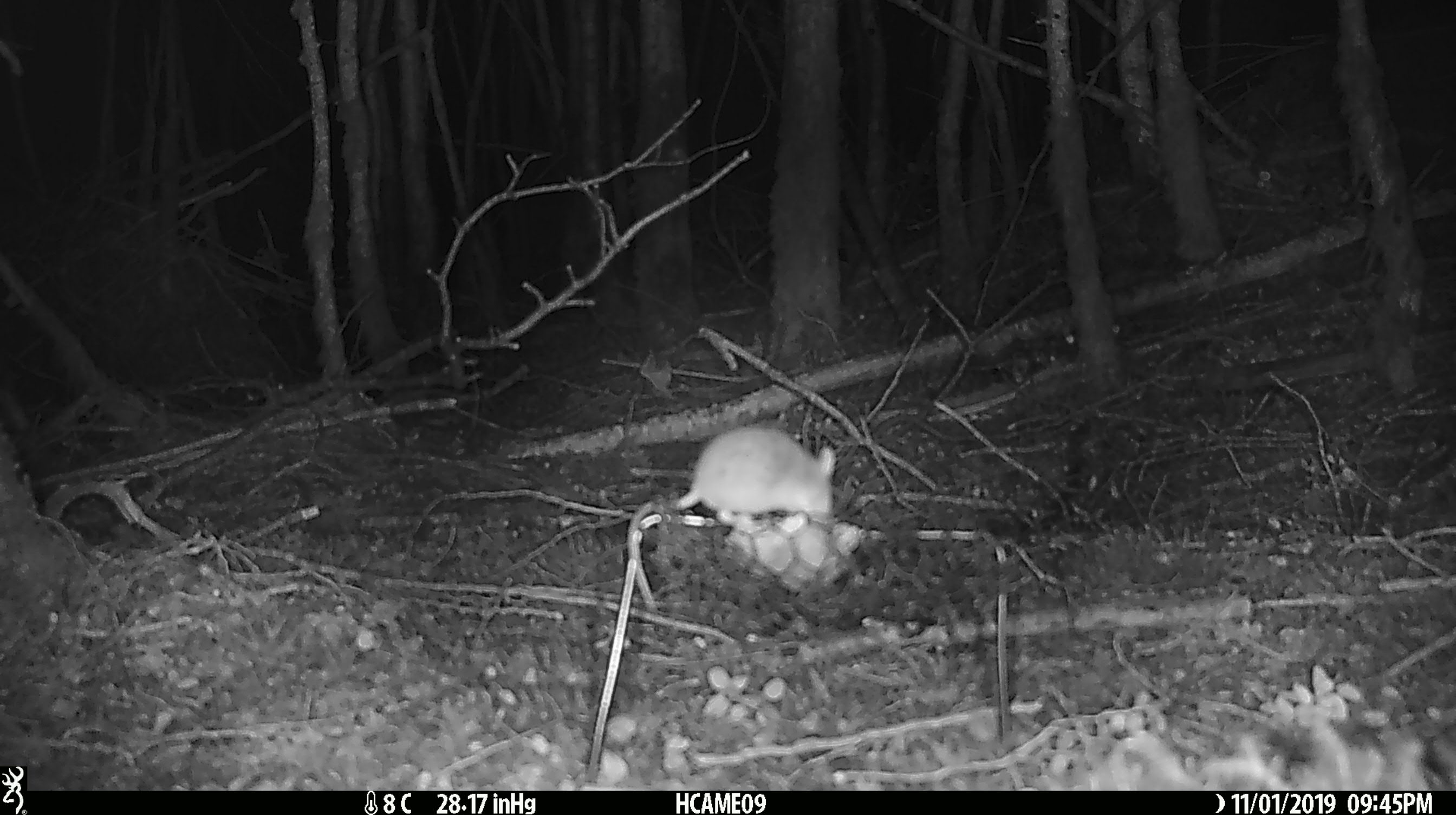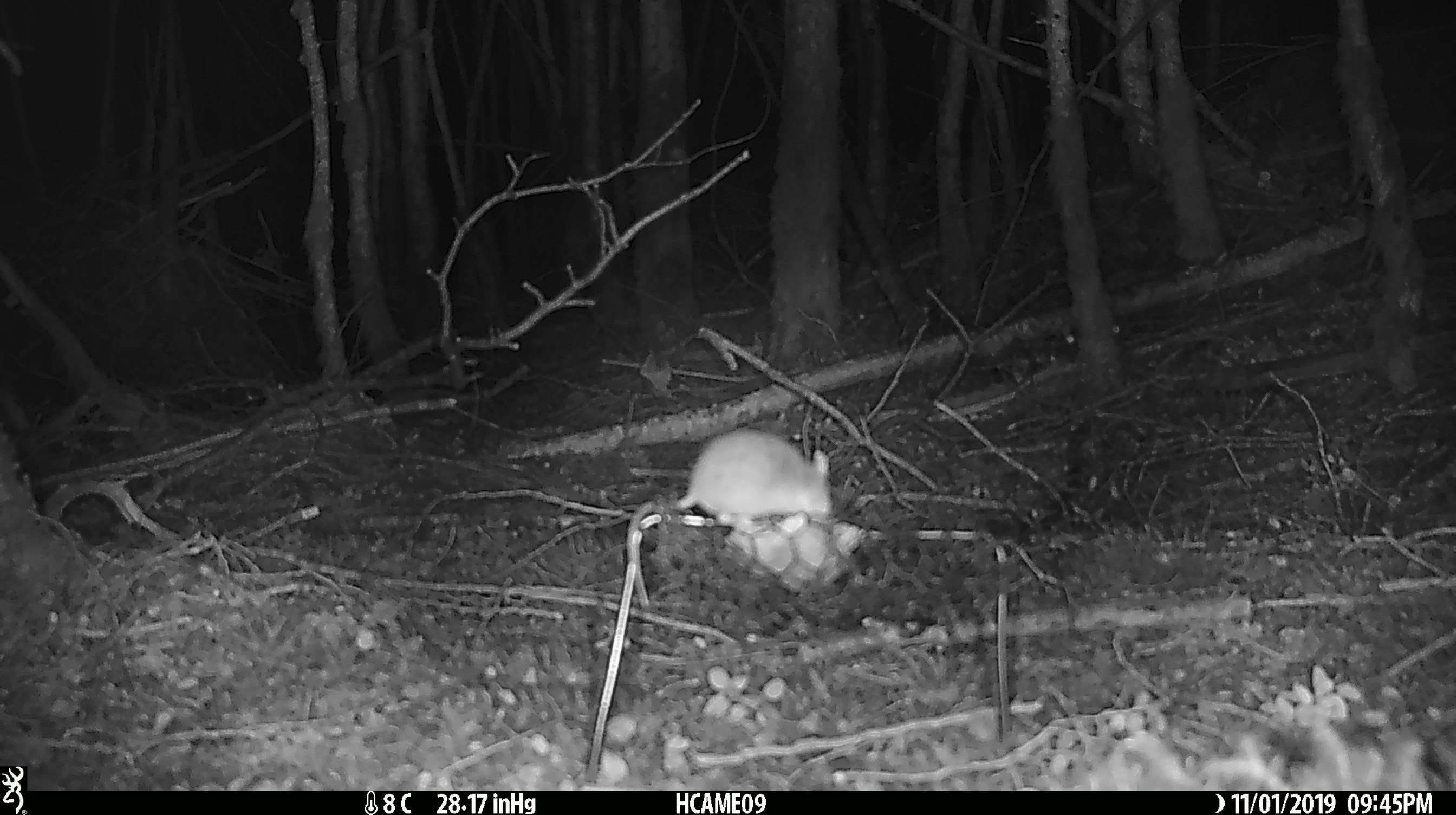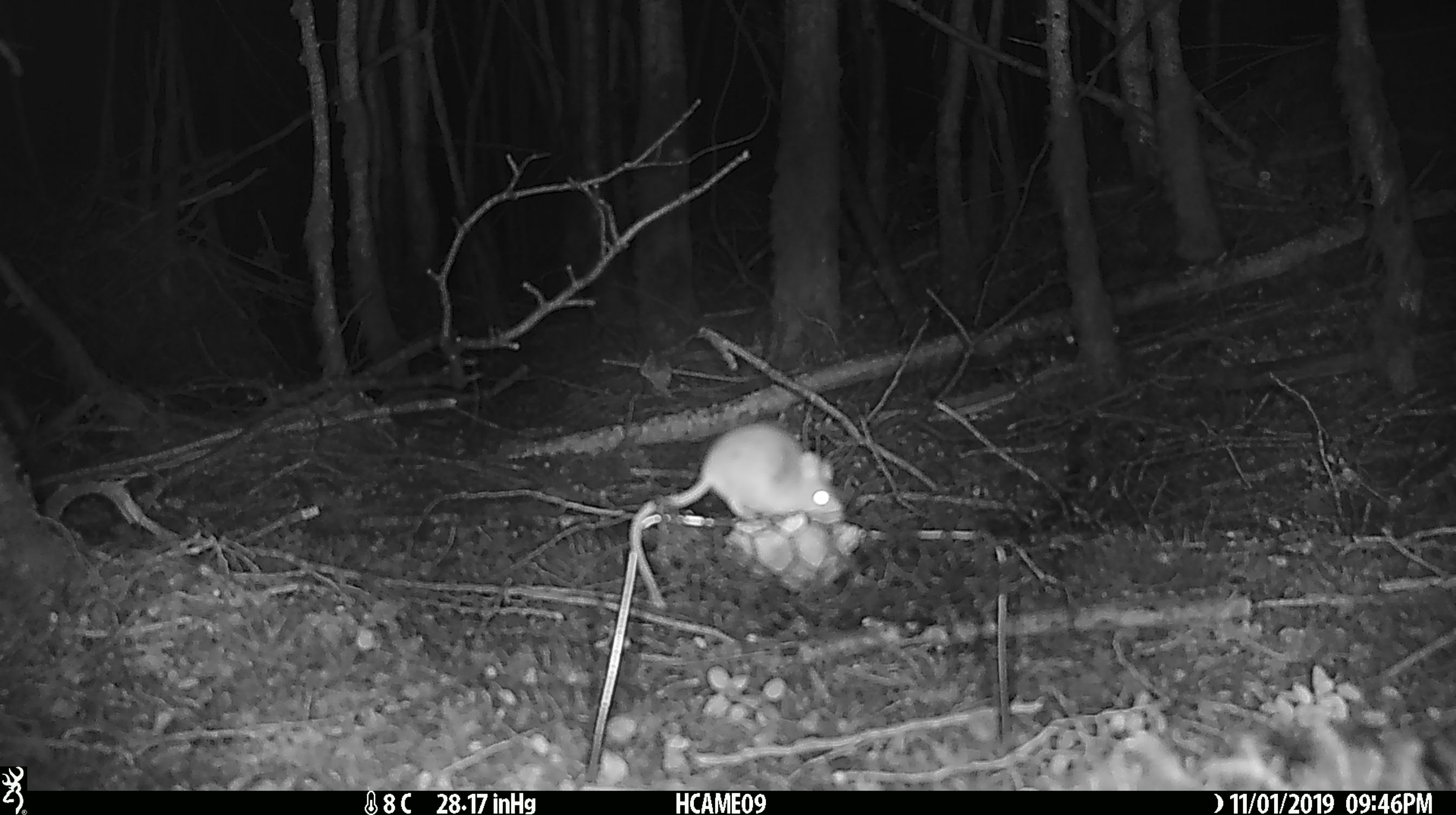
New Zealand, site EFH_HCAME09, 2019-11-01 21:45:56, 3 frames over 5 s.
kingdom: Animalia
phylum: Chordata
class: Mammalia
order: Rodentia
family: Muridae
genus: Mus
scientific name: Mus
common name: mouse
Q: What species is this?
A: Mouse (Mus).